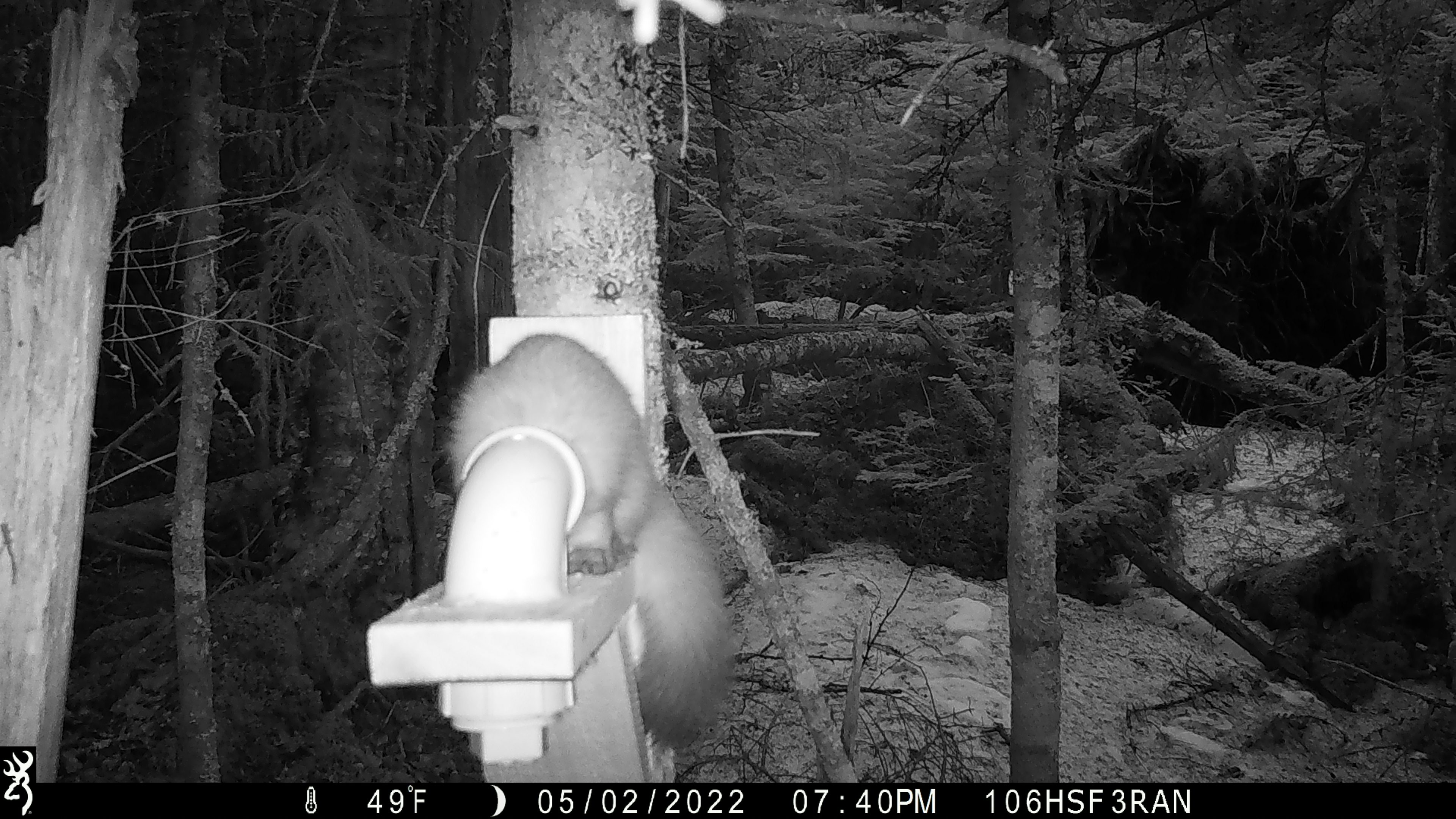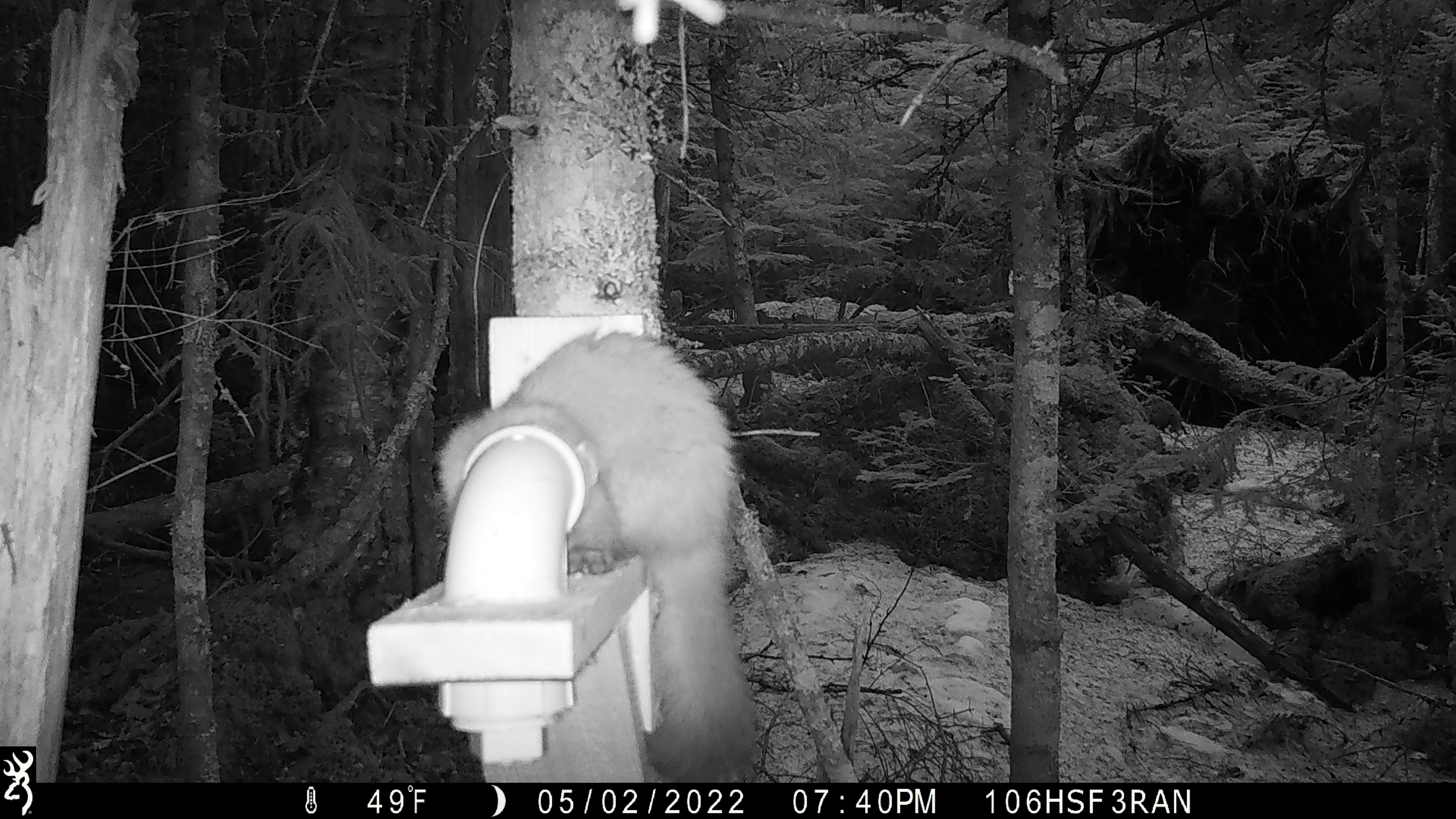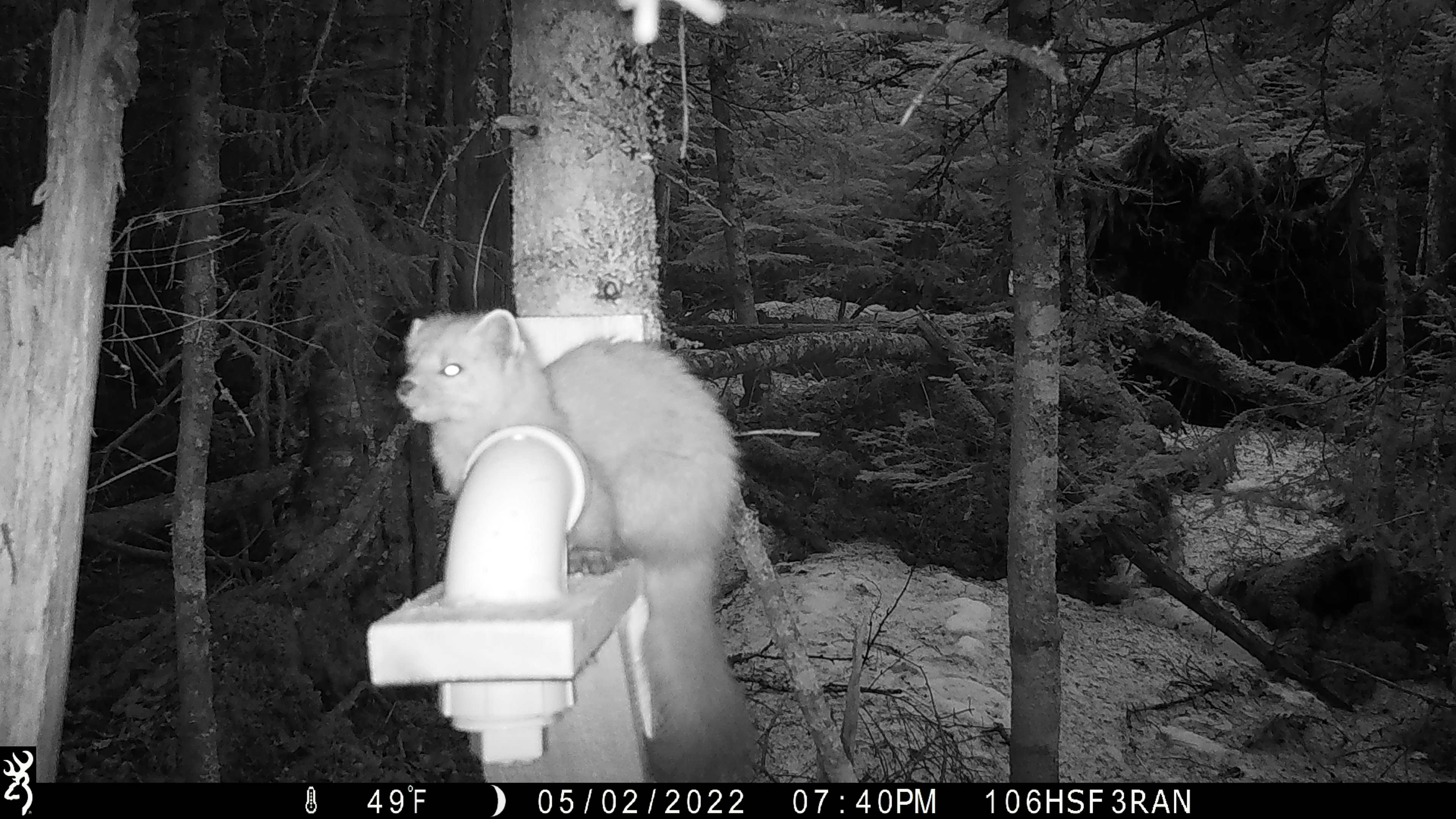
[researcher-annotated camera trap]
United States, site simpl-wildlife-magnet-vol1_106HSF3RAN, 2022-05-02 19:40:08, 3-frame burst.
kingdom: Animalia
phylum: Chordata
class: Mammalia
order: Carnivora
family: Mustelidae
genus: Martes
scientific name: Martes americana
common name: american marten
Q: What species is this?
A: American marten (Martes americana).